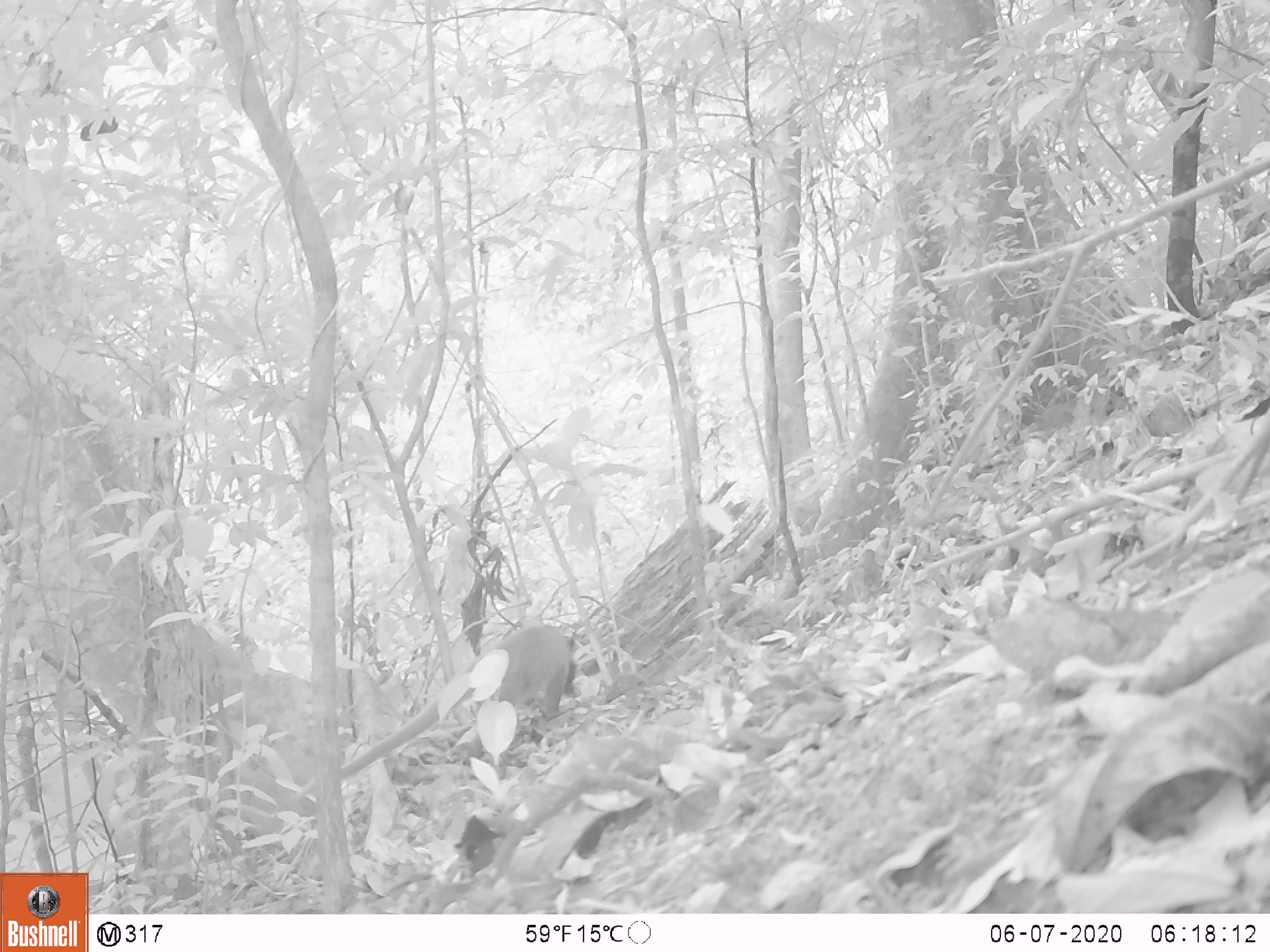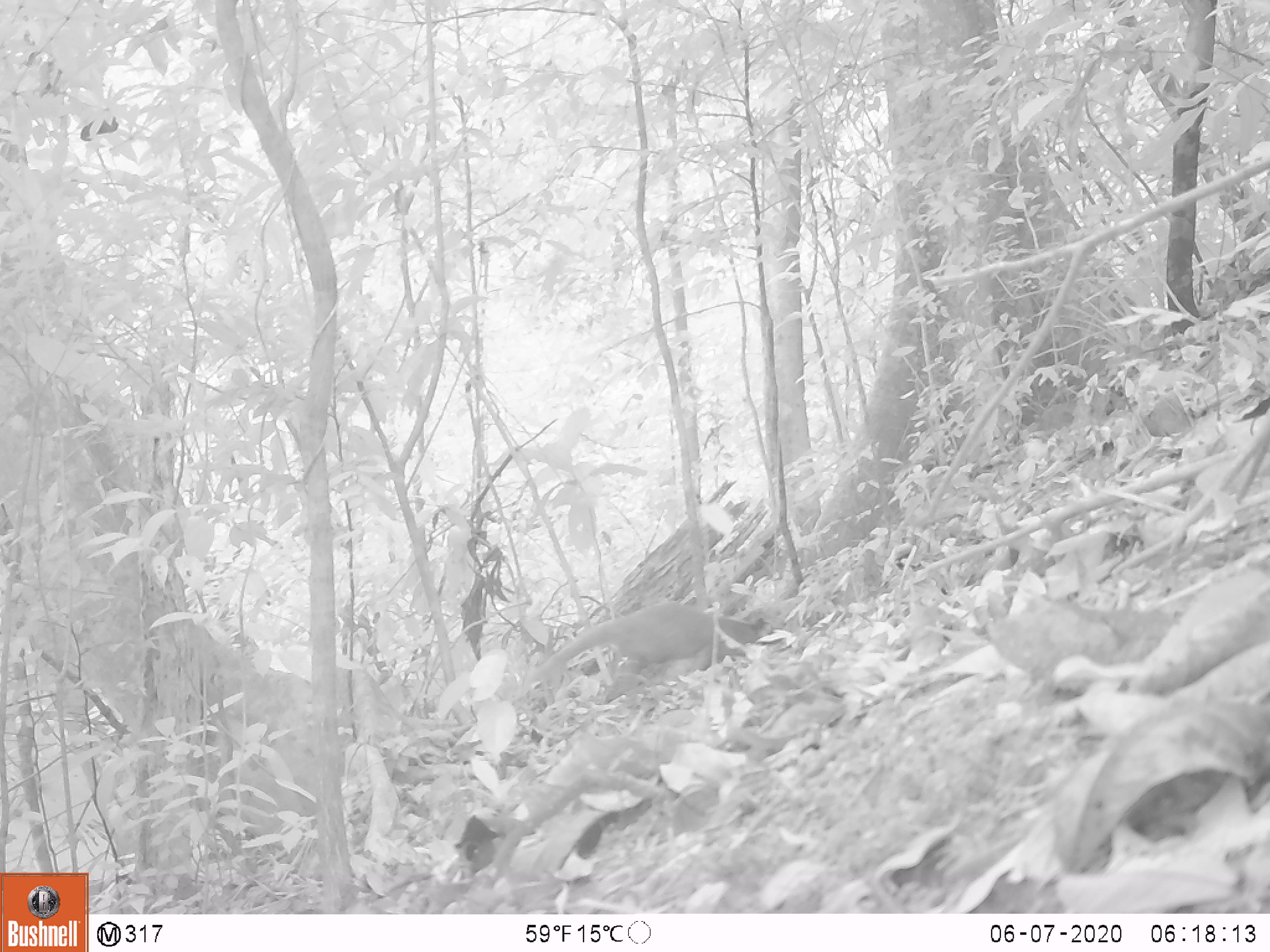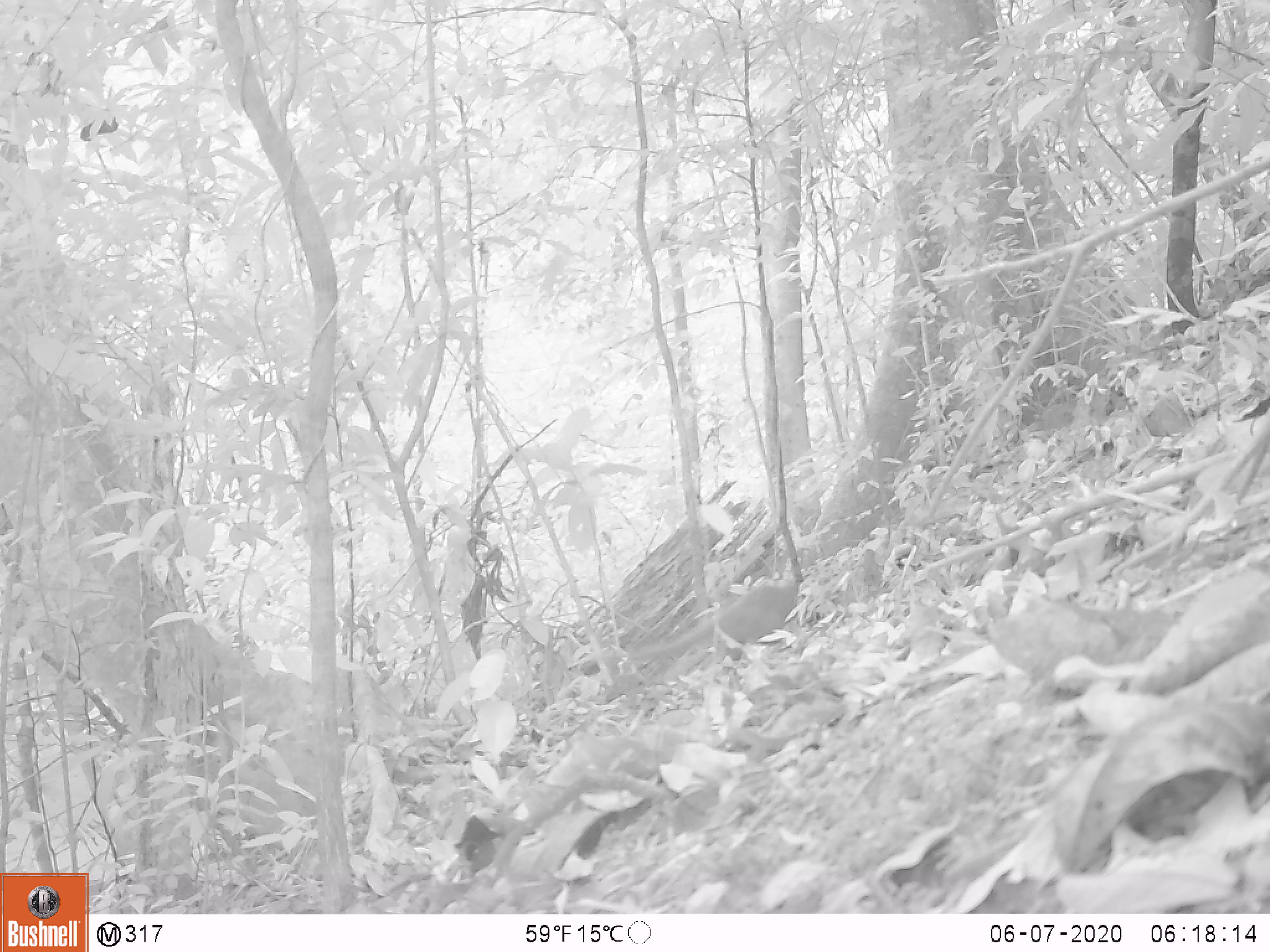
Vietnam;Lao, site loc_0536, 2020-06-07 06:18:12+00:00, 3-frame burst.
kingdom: Animalia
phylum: Chordata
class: Mammalia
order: Carnivora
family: Viverridae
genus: Paguma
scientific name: Paguma larvata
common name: masked palm civet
Masked palm civet (Paguma larvata). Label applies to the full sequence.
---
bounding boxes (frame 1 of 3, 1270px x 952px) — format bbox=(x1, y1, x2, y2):
masked palm civet: bbox=(288, 624, 574, 803)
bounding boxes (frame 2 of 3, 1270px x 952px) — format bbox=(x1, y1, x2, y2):
masked palm civet: bbox=(526, 602, 759, 699)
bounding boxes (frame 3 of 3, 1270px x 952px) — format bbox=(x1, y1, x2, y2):
masked palm civet: bbox=(625, 576, 797, 661)